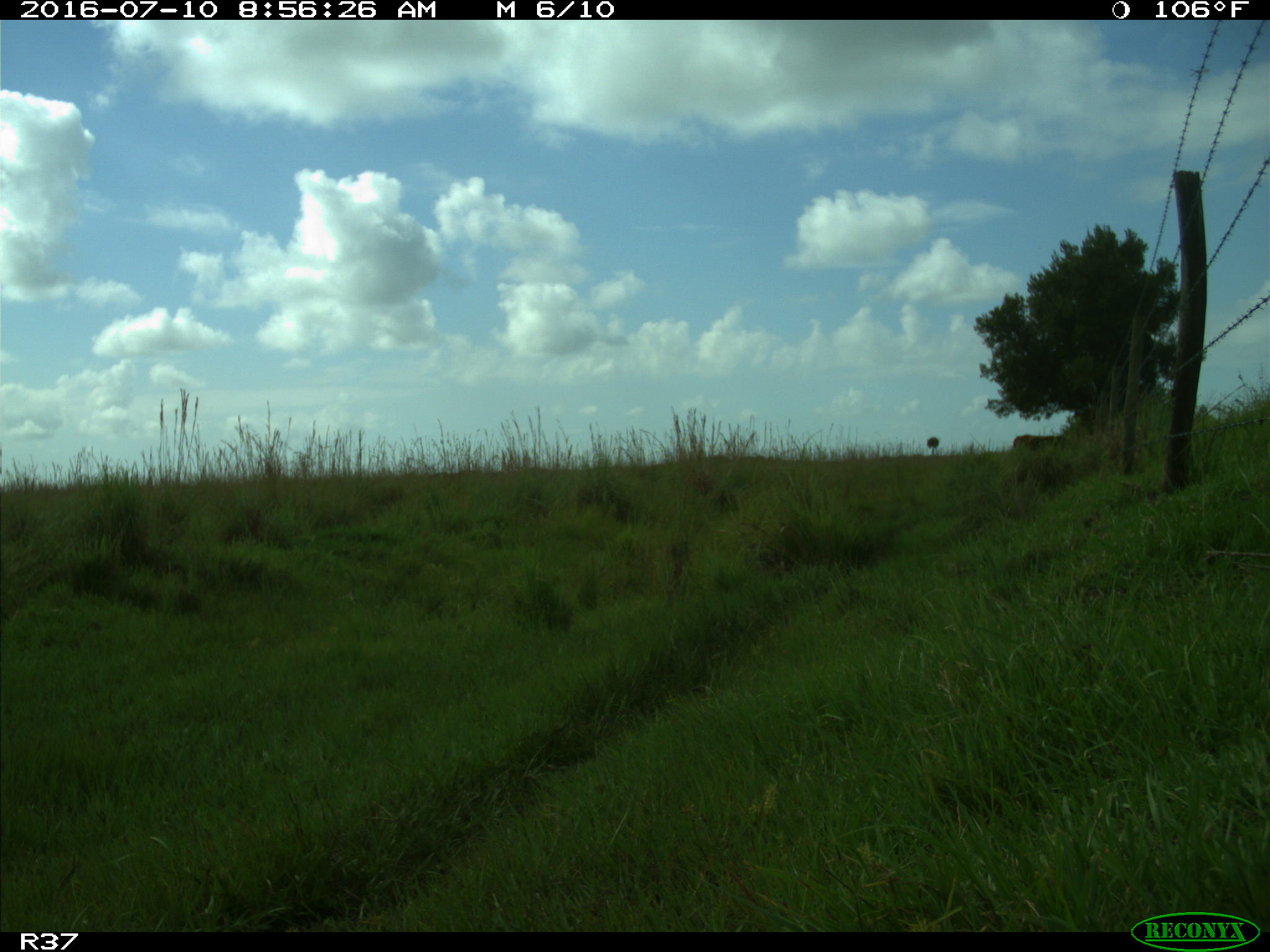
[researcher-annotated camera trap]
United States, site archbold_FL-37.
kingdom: Animalia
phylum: Chordata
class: Mammalia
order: Artiodactyla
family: Bovidae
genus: Bos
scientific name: Bos taurus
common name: domestic cow